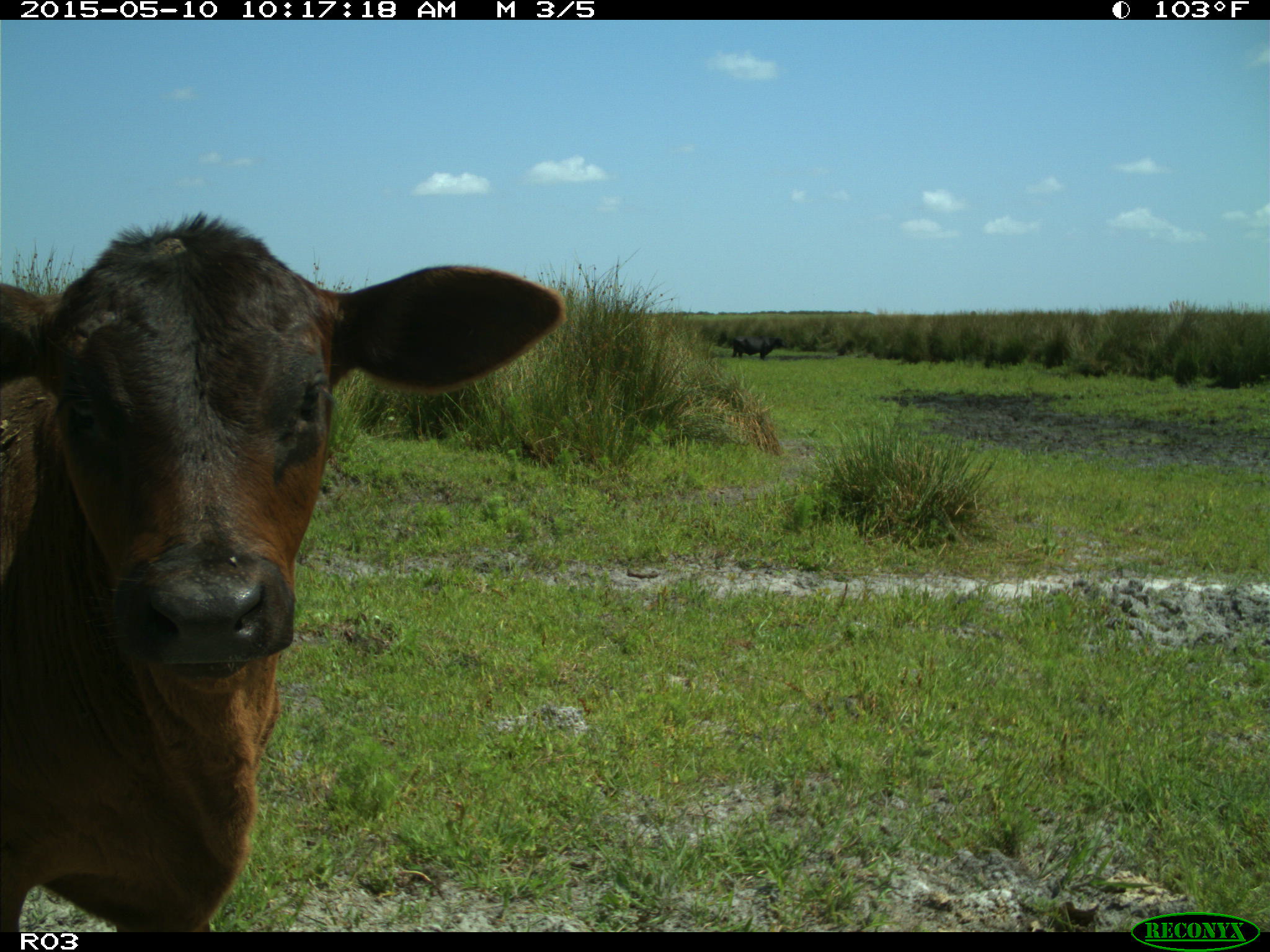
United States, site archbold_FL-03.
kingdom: Animalia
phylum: Chordata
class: Mammalia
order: Artiodactyla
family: Bovidae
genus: Bos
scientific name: Bos taurus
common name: domestic cow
Bos taurus (domestic cow).